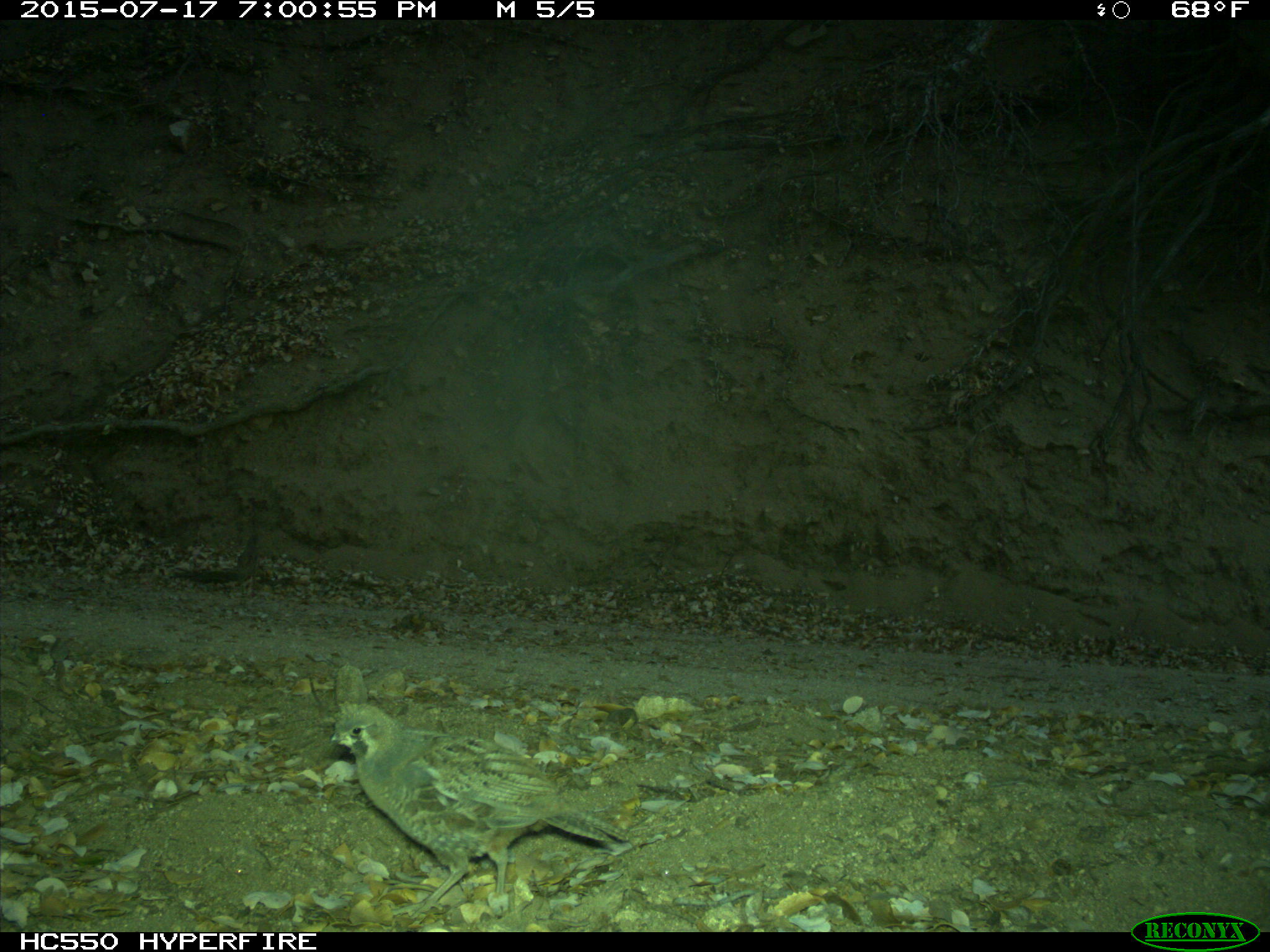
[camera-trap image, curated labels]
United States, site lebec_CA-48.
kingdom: Animalia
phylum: Chordata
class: Aves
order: Galliformes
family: Odontophoridae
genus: Callipepla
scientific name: Callipepla californica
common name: california quail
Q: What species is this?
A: Callipepla californica (california quail).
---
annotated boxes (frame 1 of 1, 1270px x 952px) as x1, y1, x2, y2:
animal: 331, 700, 631, 914